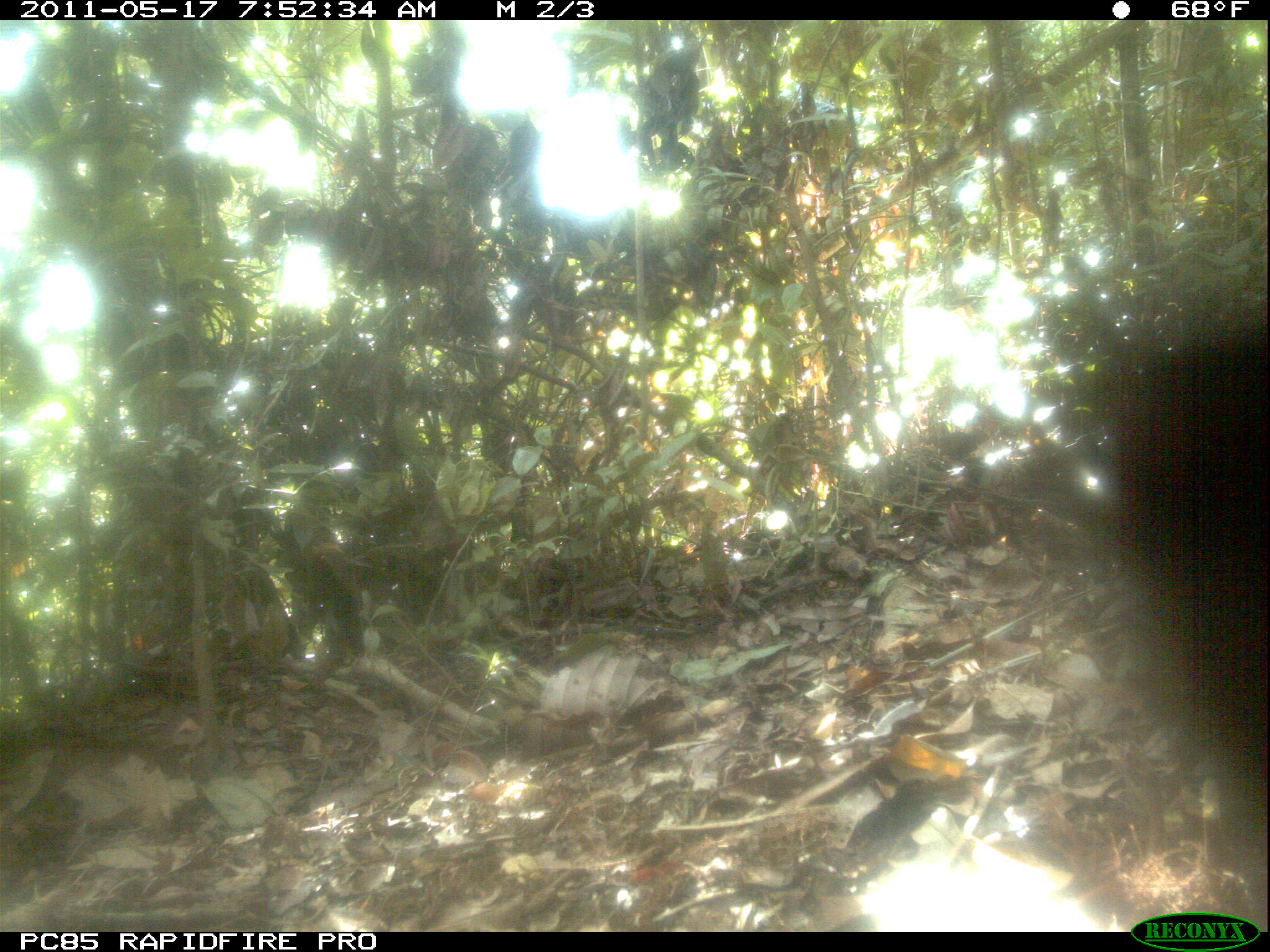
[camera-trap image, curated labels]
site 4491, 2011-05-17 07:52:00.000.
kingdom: Animalia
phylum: Chordata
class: Mammalia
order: Carnivora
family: Eupleridae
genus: Galidia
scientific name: Galidia elegans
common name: ring-tailed vontsira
Galidia elegans (ring-tailed vontsira), count 2.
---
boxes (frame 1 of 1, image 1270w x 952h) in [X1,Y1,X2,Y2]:
galidia elegans: [1093,324,1262,878]